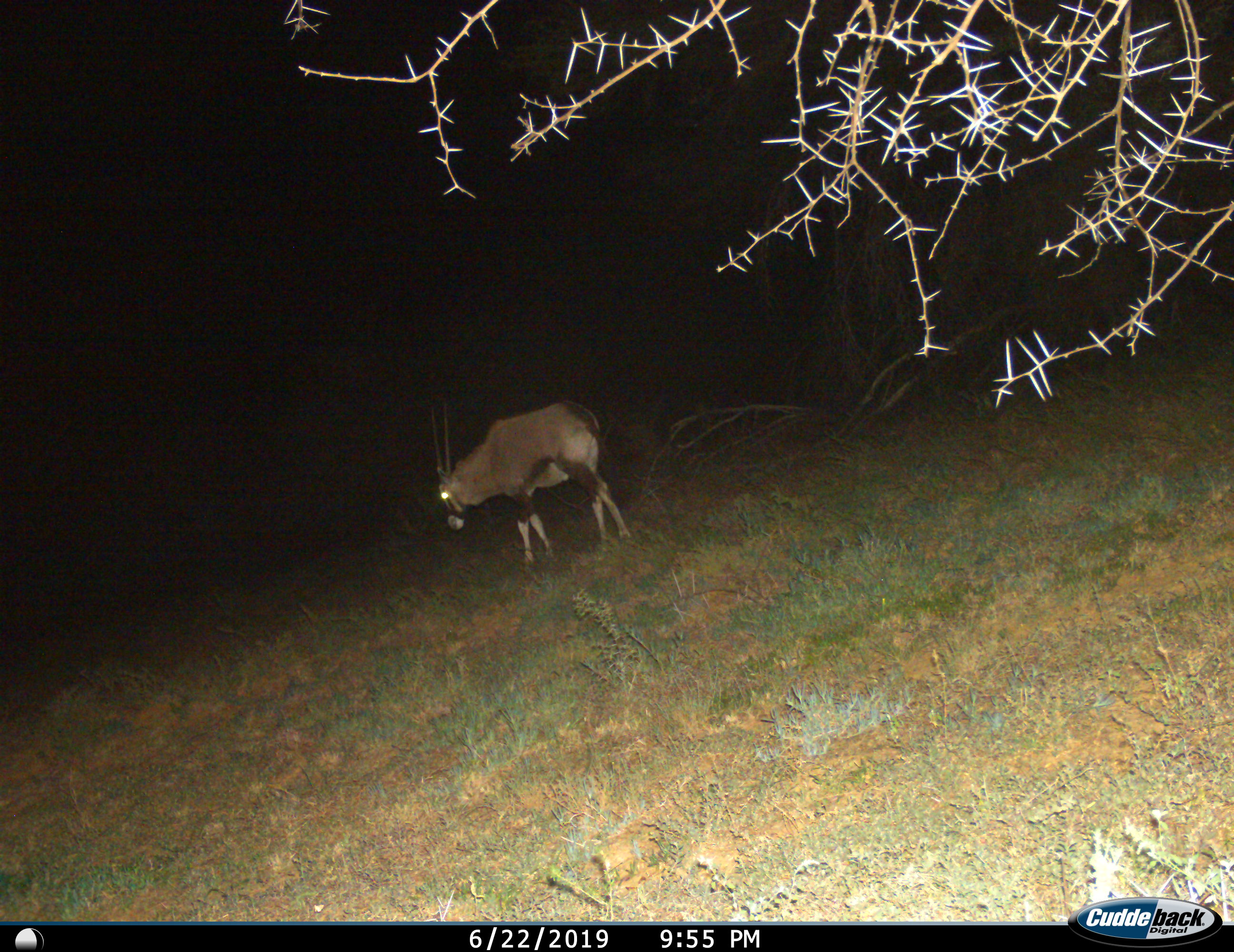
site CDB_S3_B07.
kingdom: Animalia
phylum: Chordata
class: Mammalia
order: Artiodactyla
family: Bovidae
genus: Oryx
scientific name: Oryx gazella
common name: gemsbok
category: oryx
Oryx (gemsbok) (Oryx gazella), count 1. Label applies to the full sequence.